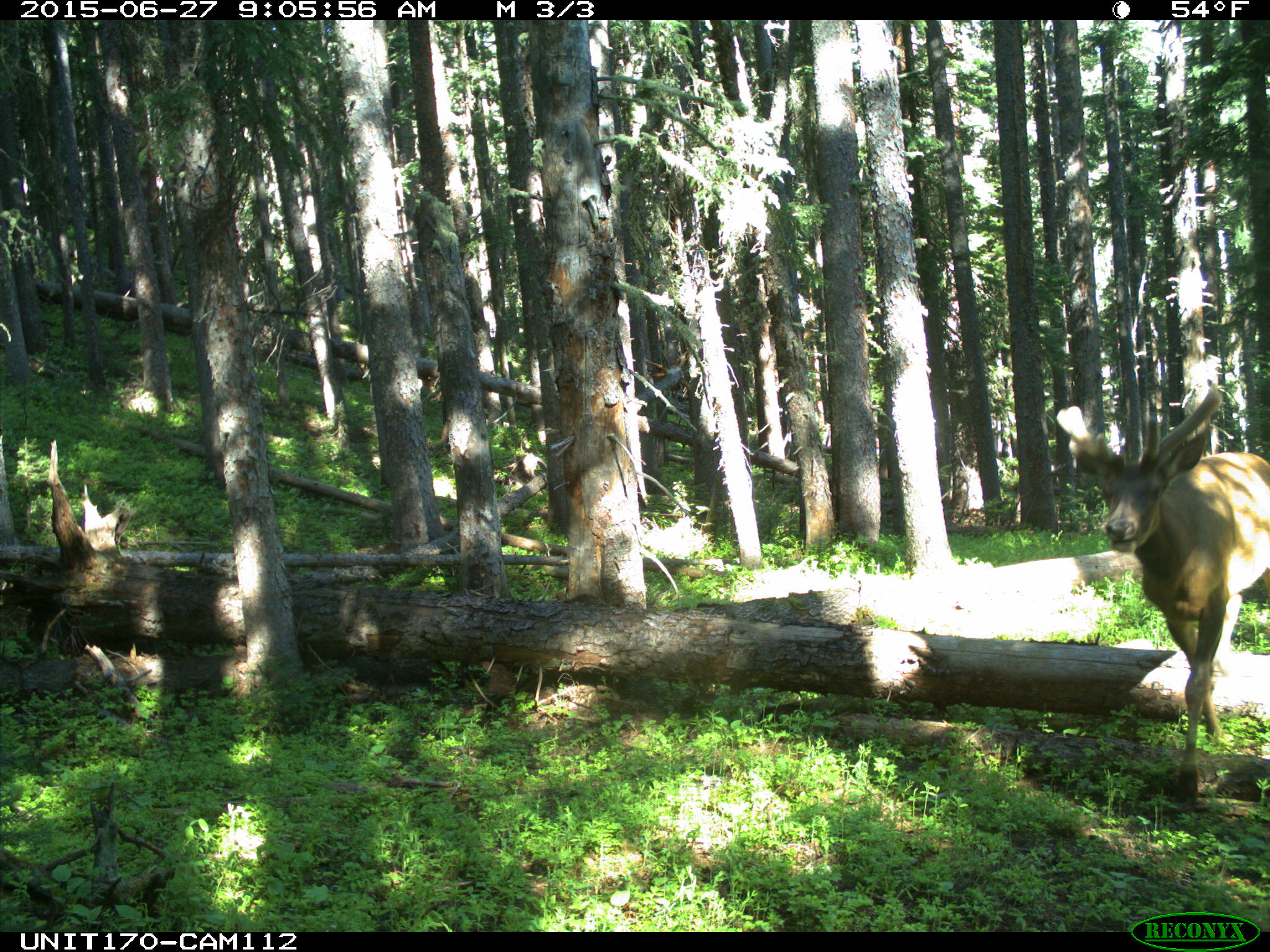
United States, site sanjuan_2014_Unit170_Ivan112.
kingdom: Animalia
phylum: Chordata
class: Mammalia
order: Artiodactyla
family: Cervidae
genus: Cervus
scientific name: Cervus elaphus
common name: red deer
Cervus elaphus (red deer).